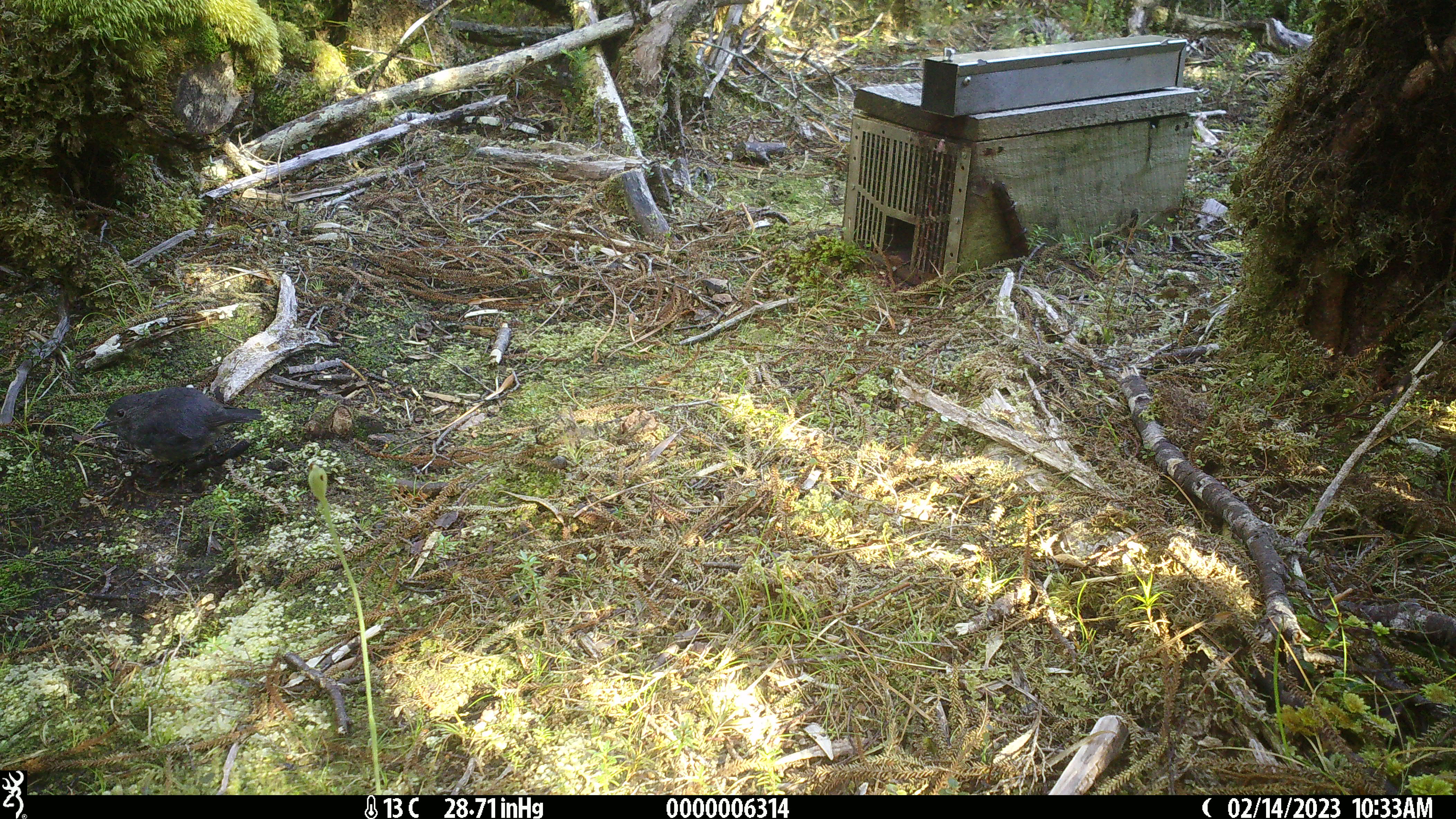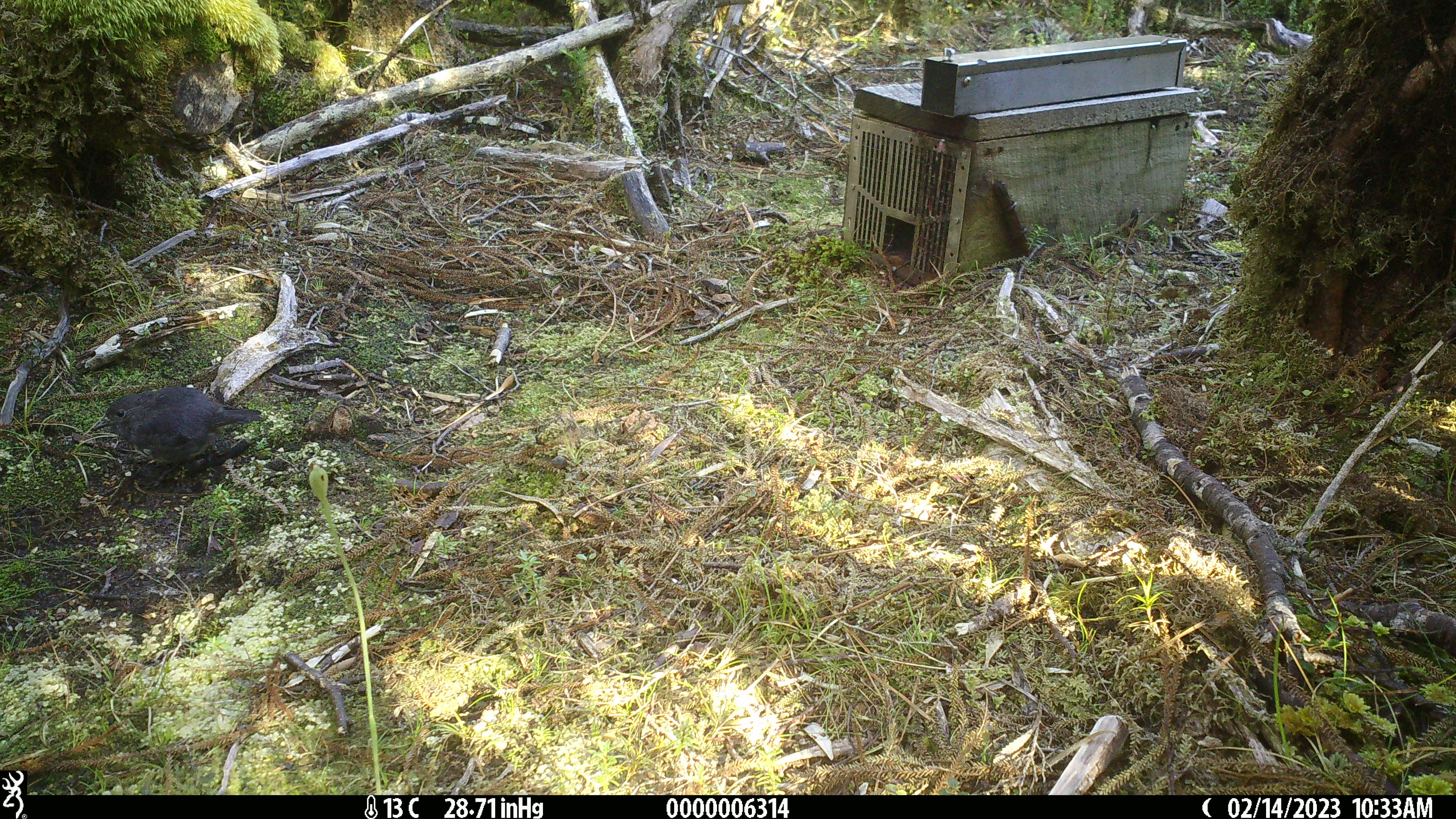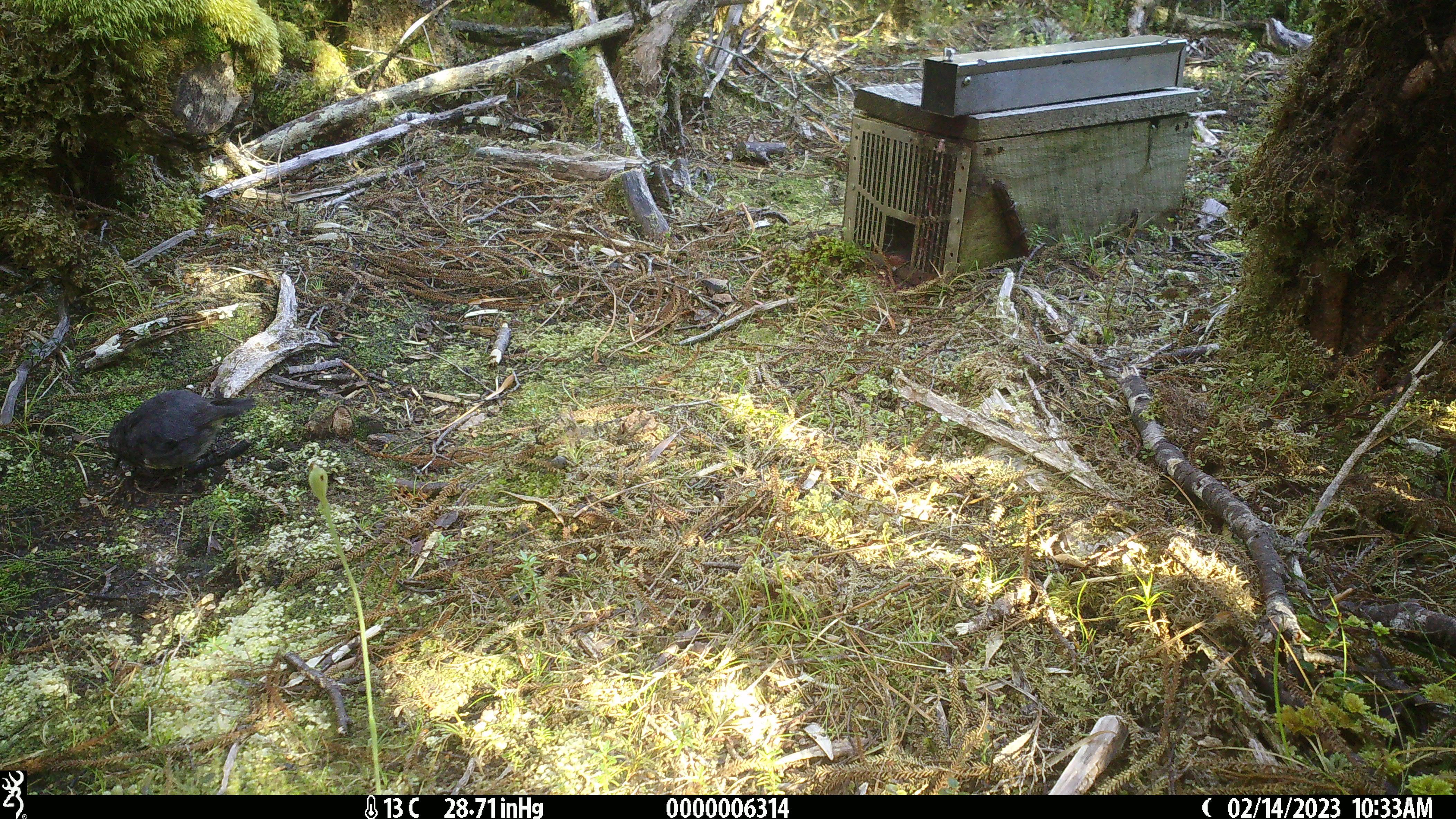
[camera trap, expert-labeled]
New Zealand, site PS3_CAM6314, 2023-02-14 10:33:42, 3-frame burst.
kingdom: Animalia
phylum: Chordata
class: Aves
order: Passeriformes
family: Petroicidae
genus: Petroica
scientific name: Petroica australis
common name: new zealand robin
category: robin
Robin (new zealand robin) (Petroica australis).